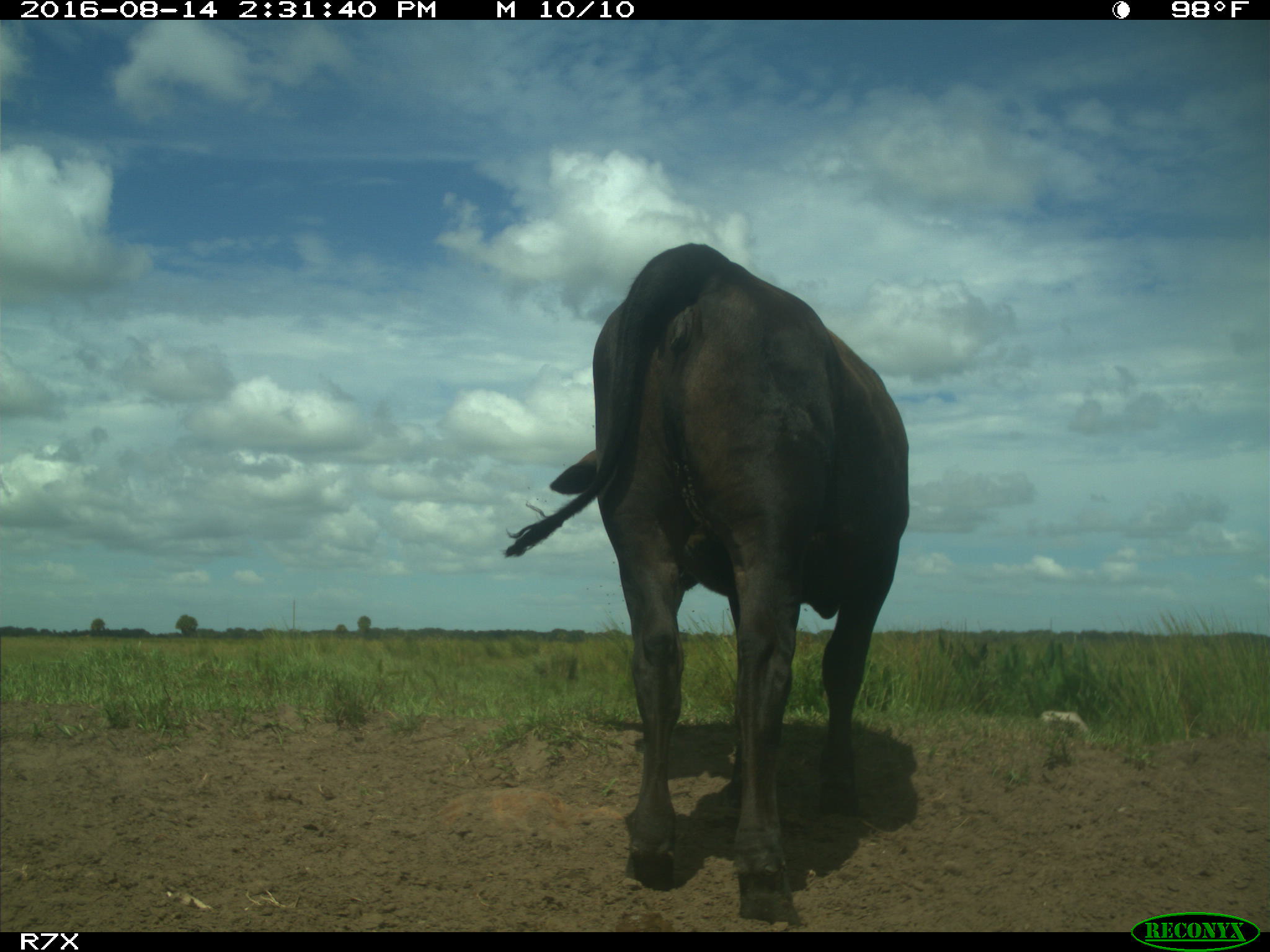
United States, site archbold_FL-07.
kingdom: Animalia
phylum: Chordata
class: Mammalia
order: Artiodactyla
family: Bovidae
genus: Bos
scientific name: Bos taurus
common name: domestic cow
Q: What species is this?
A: Bos taurus (domestic cow).